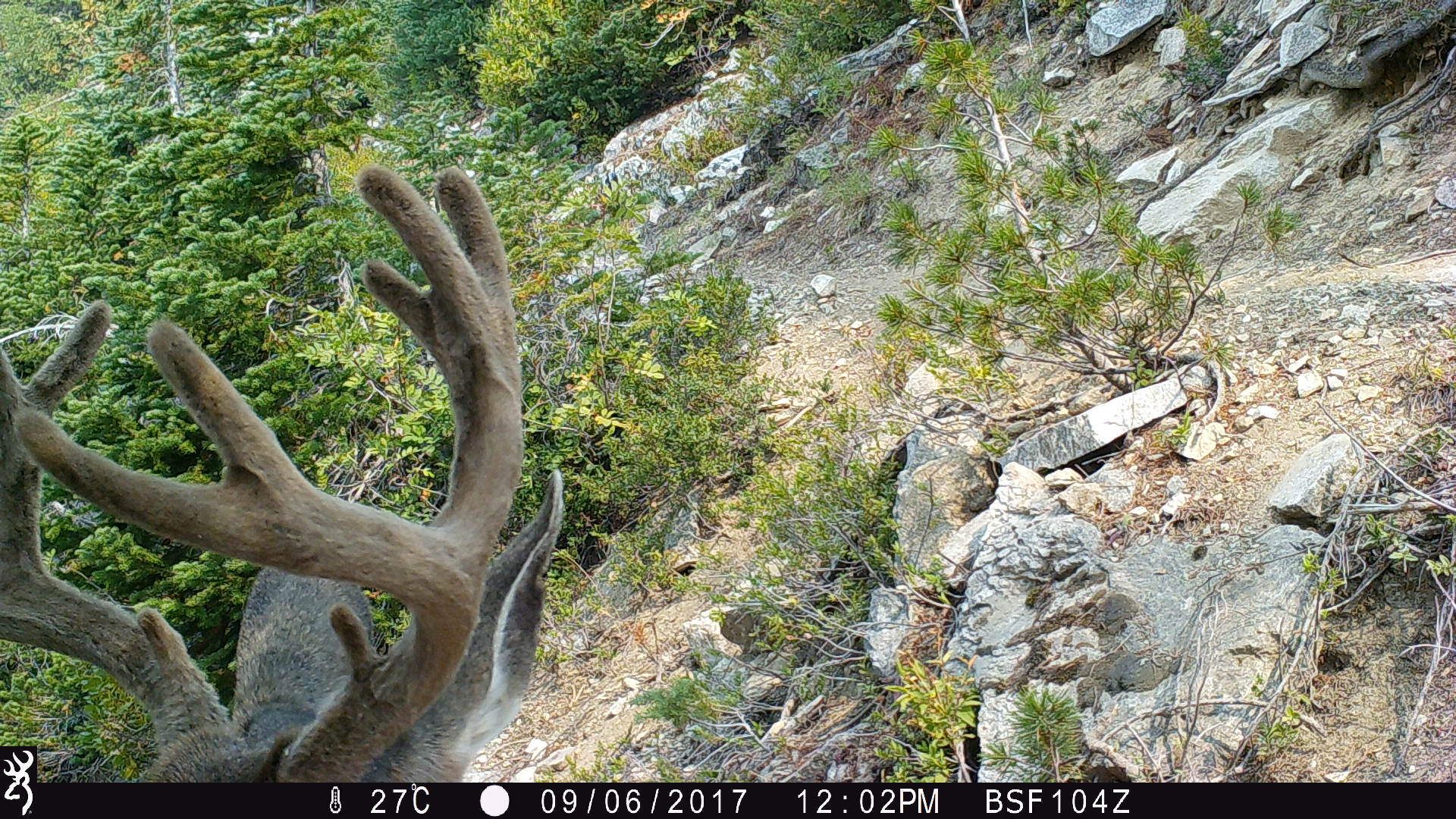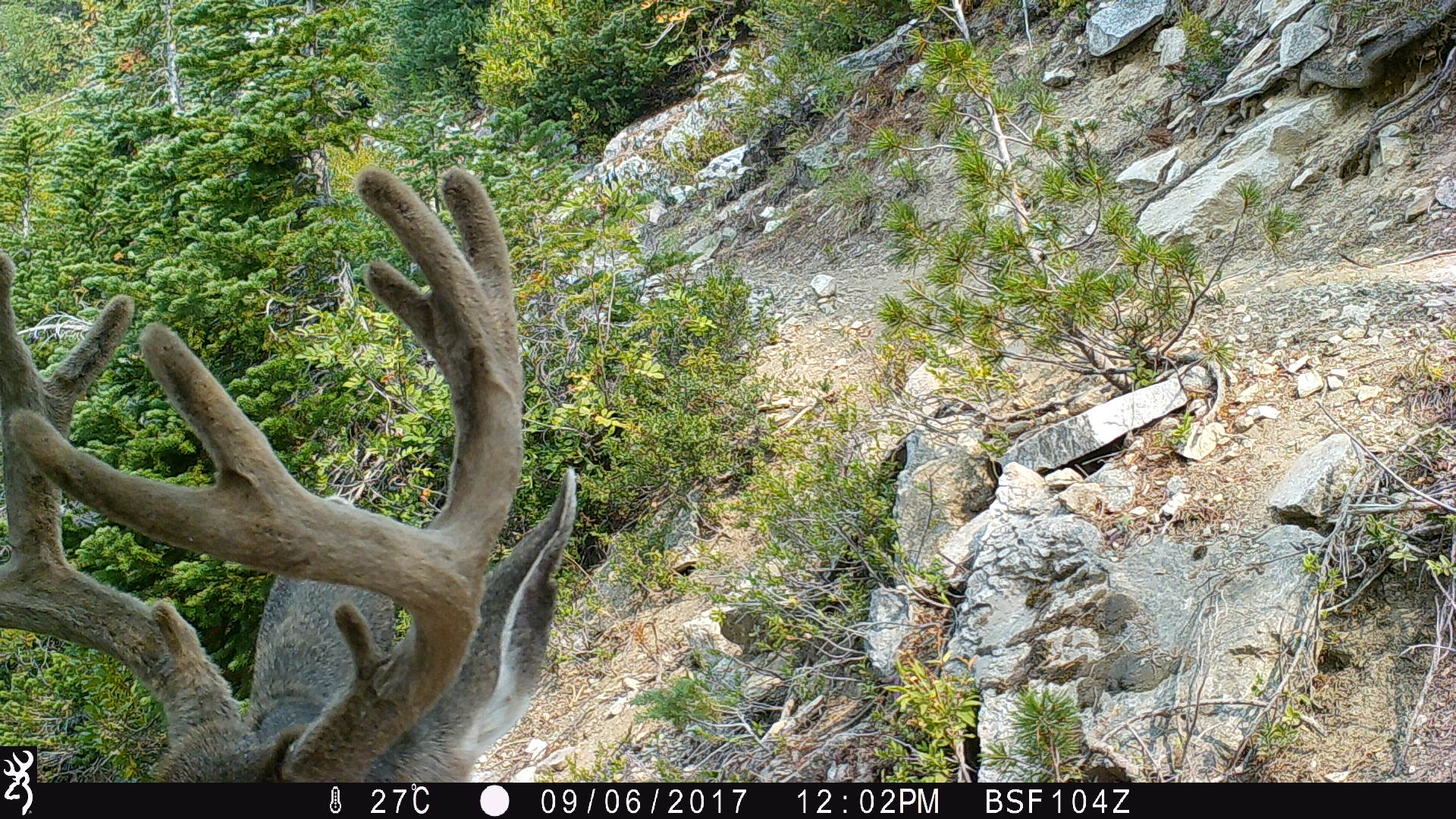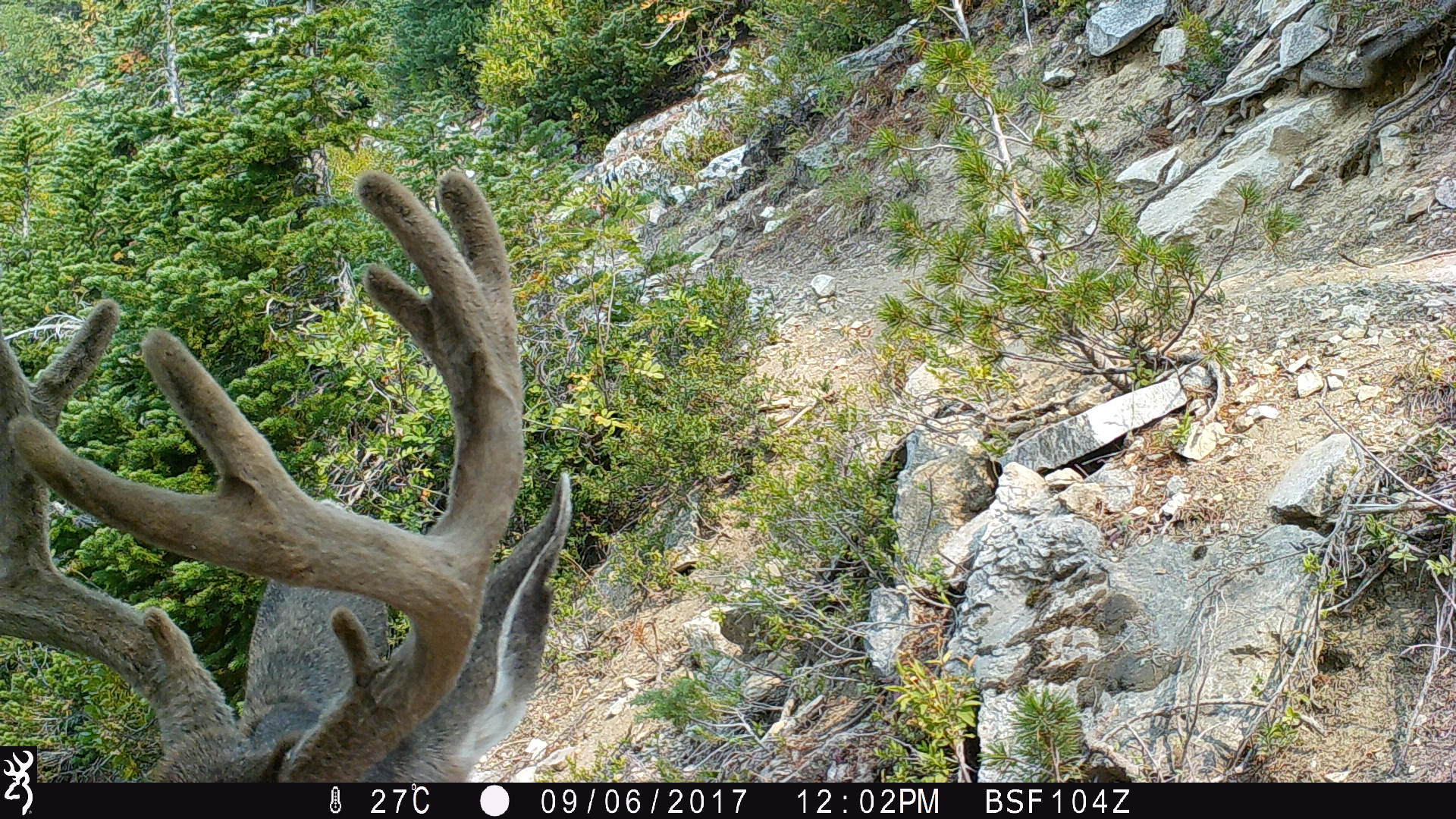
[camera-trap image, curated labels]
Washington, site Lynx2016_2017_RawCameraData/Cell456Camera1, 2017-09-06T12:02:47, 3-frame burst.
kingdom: Animalia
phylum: Chordata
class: Mammalia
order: Artiodactyla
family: Cervidae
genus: Odocoileus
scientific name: Odocoileus hemionus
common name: mule deer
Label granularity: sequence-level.